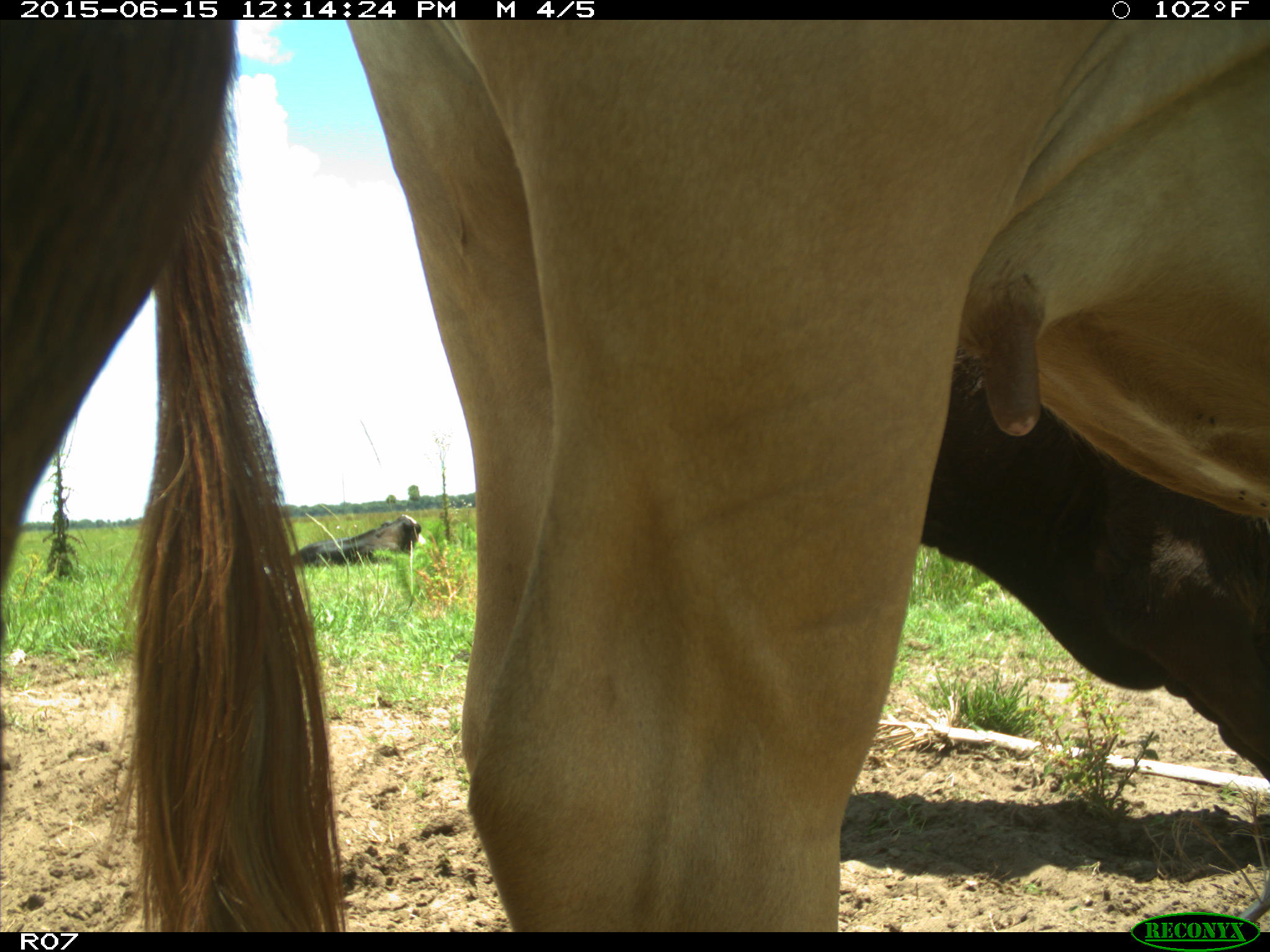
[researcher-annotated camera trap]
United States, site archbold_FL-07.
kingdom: Animalia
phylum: Chordata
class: Mammalia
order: Artiodactyla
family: Bovidae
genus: Bos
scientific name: Bos taurus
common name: domestic cow